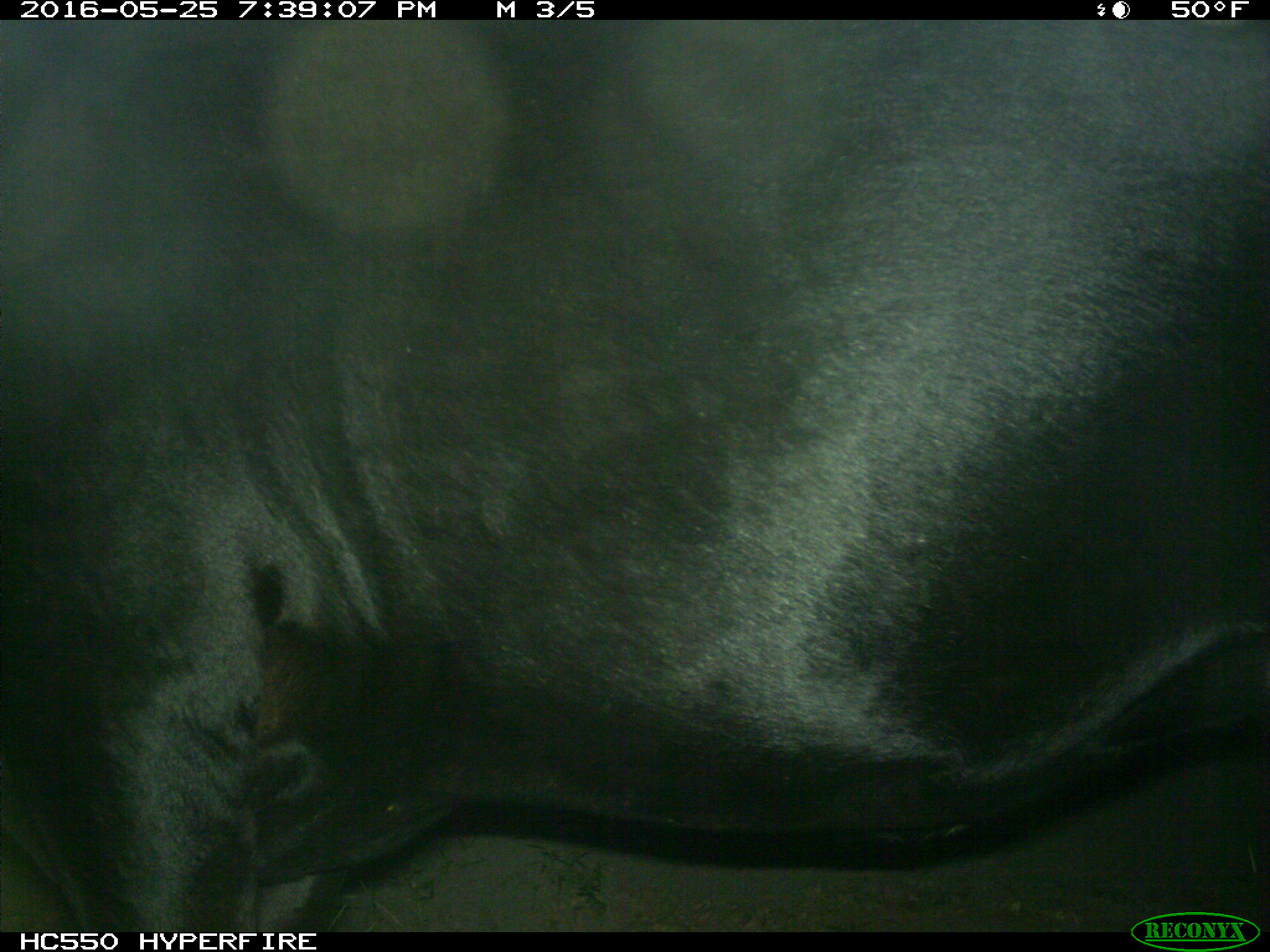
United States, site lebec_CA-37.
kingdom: Animalia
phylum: Chordata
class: Mammalia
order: Artiodactyla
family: Bovidae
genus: Bos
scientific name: Bos taurus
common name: domestic cow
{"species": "Bos taurus (domestic cow)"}